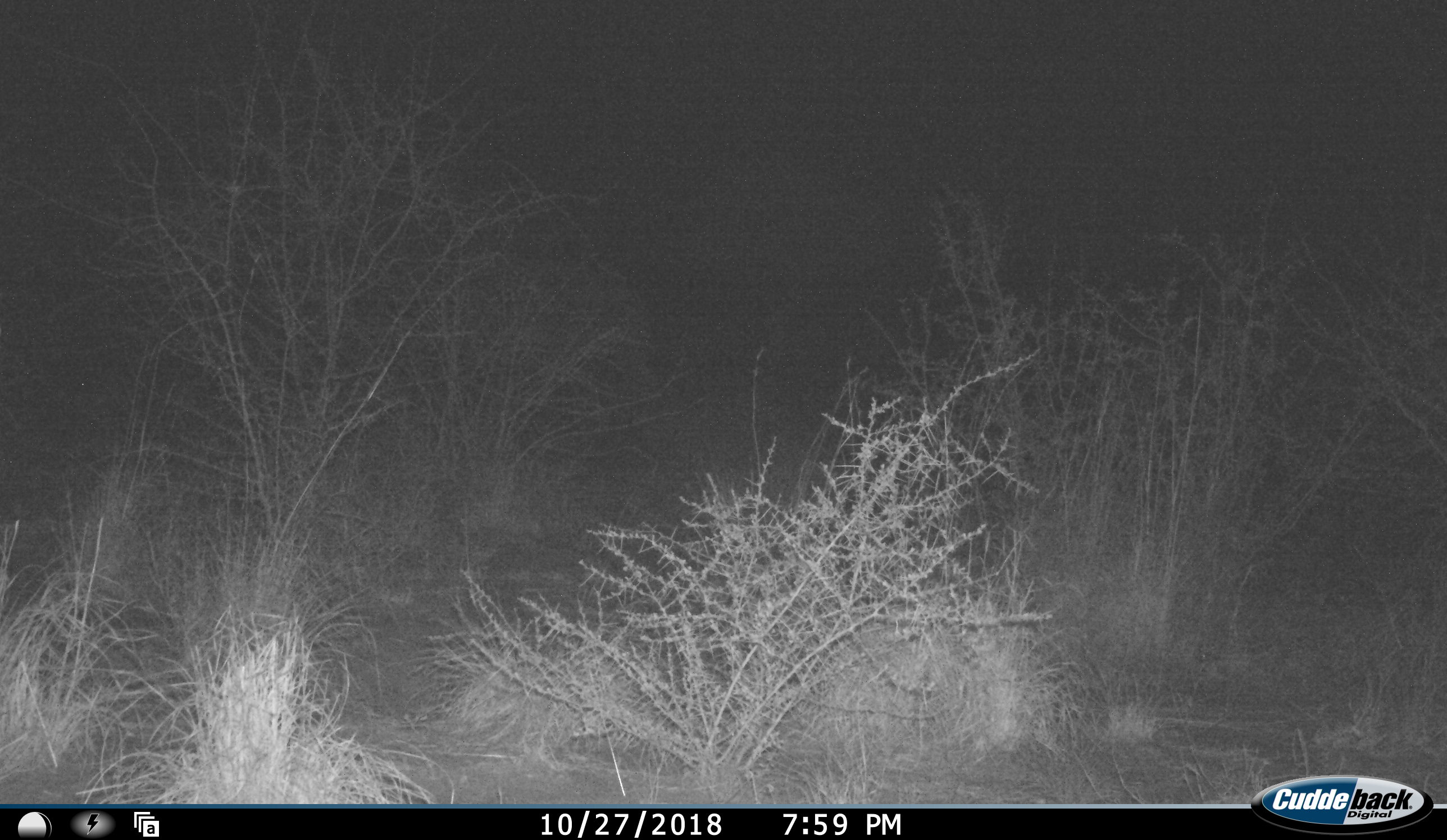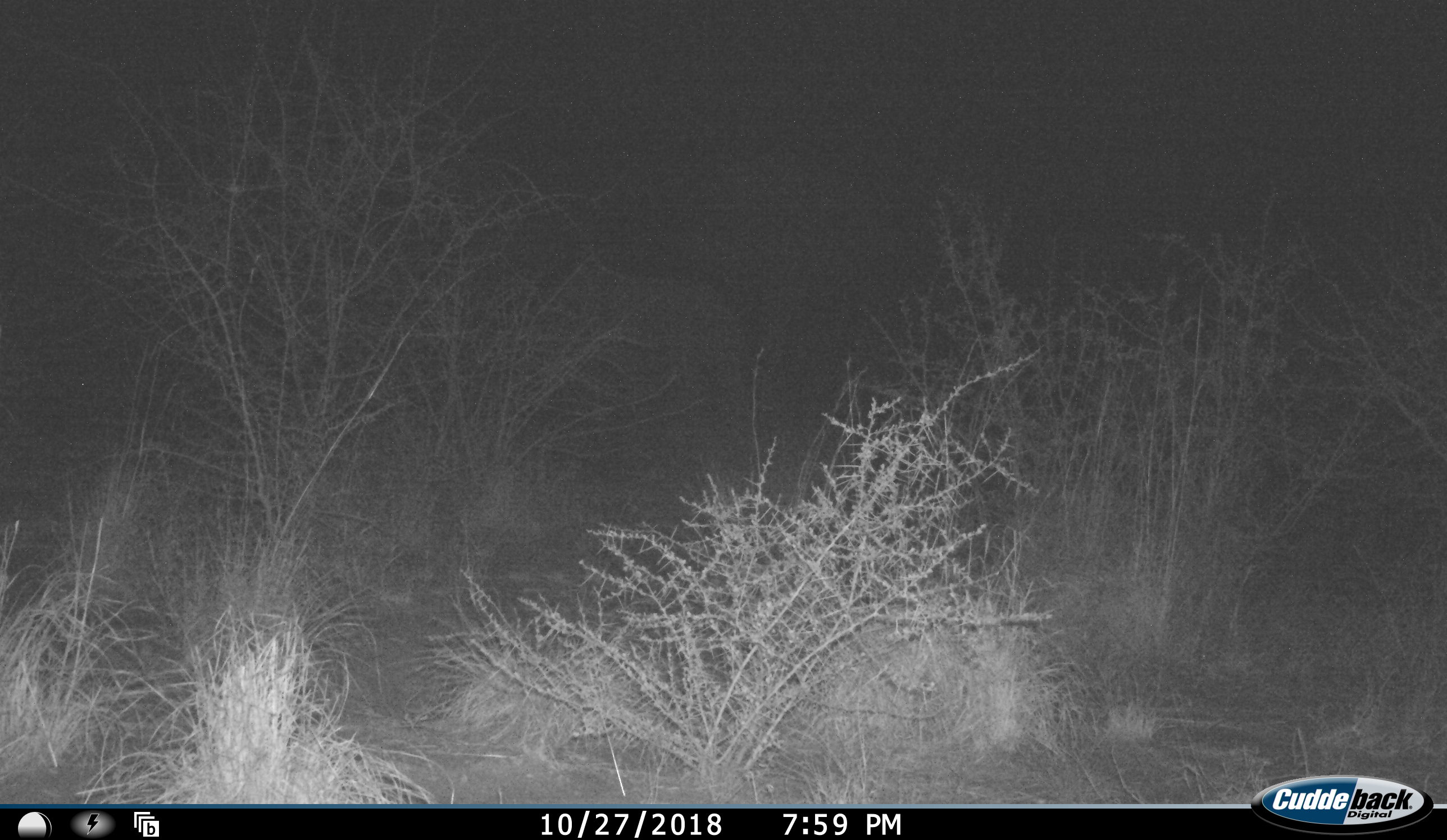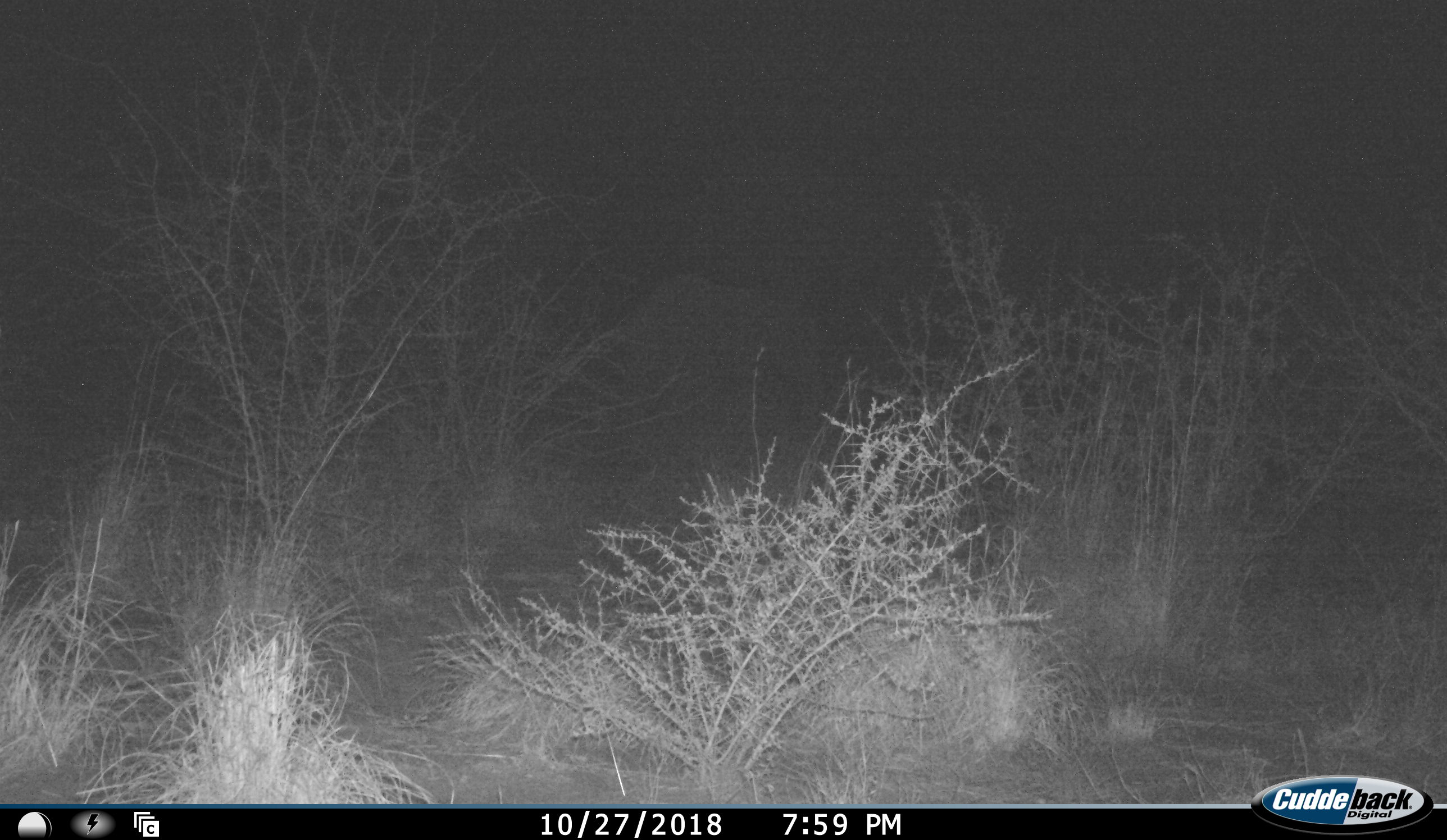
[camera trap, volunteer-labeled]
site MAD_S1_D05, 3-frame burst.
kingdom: Animalia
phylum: Chordata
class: Mammalia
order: Proboscidea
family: Elephantidae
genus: Loxodonta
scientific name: Loxodonta africana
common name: african bush elephant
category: elephant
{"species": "elephant (african bush elephant) (Loxodonta africana)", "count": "1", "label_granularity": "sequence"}